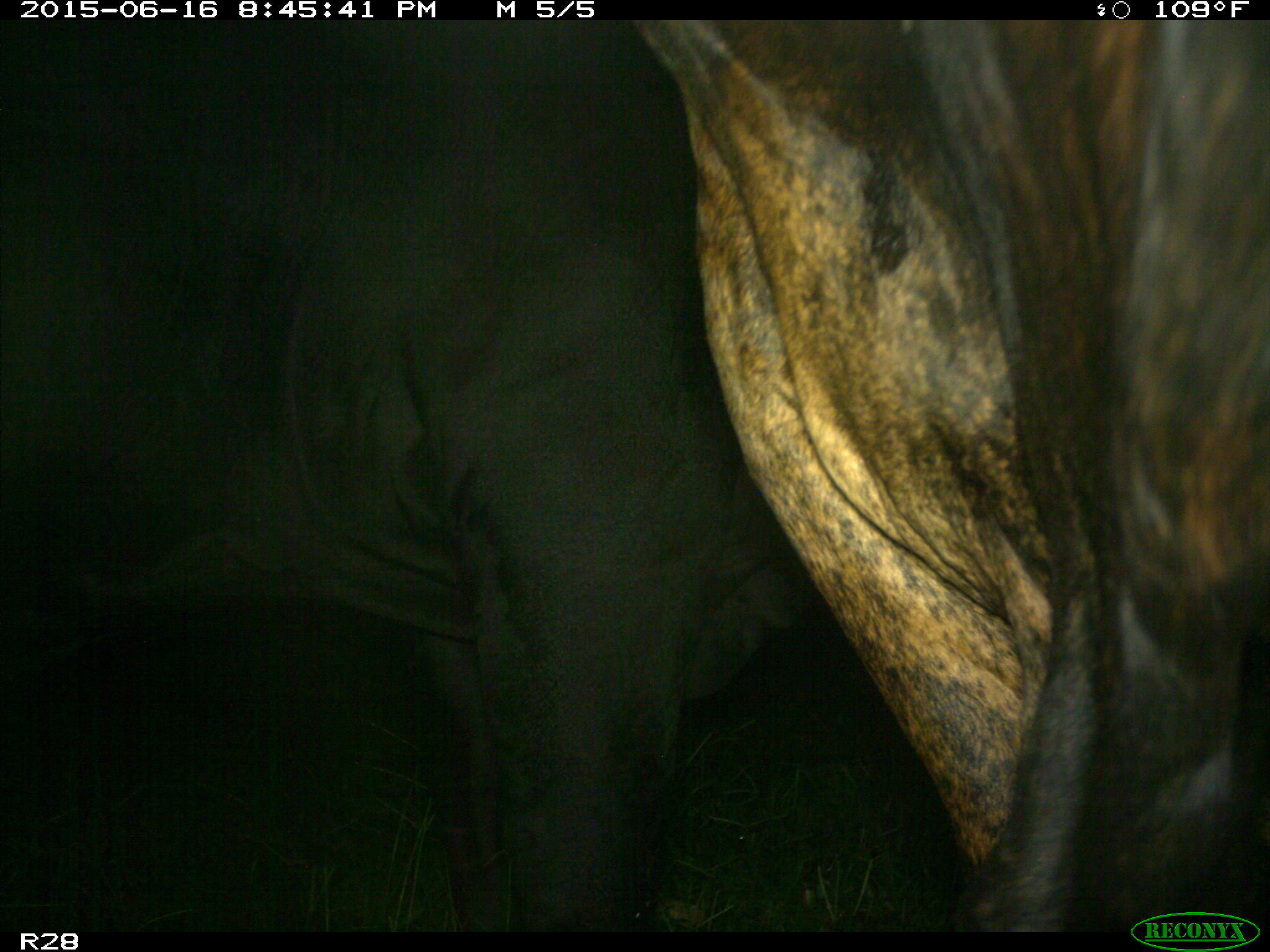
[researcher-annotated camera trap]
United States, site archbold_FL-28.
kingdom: Animalia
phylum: Chordata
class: Mammalia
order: Artiodactyla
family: Bovidae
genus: Bos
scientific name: Bos taurus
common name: domestic cow